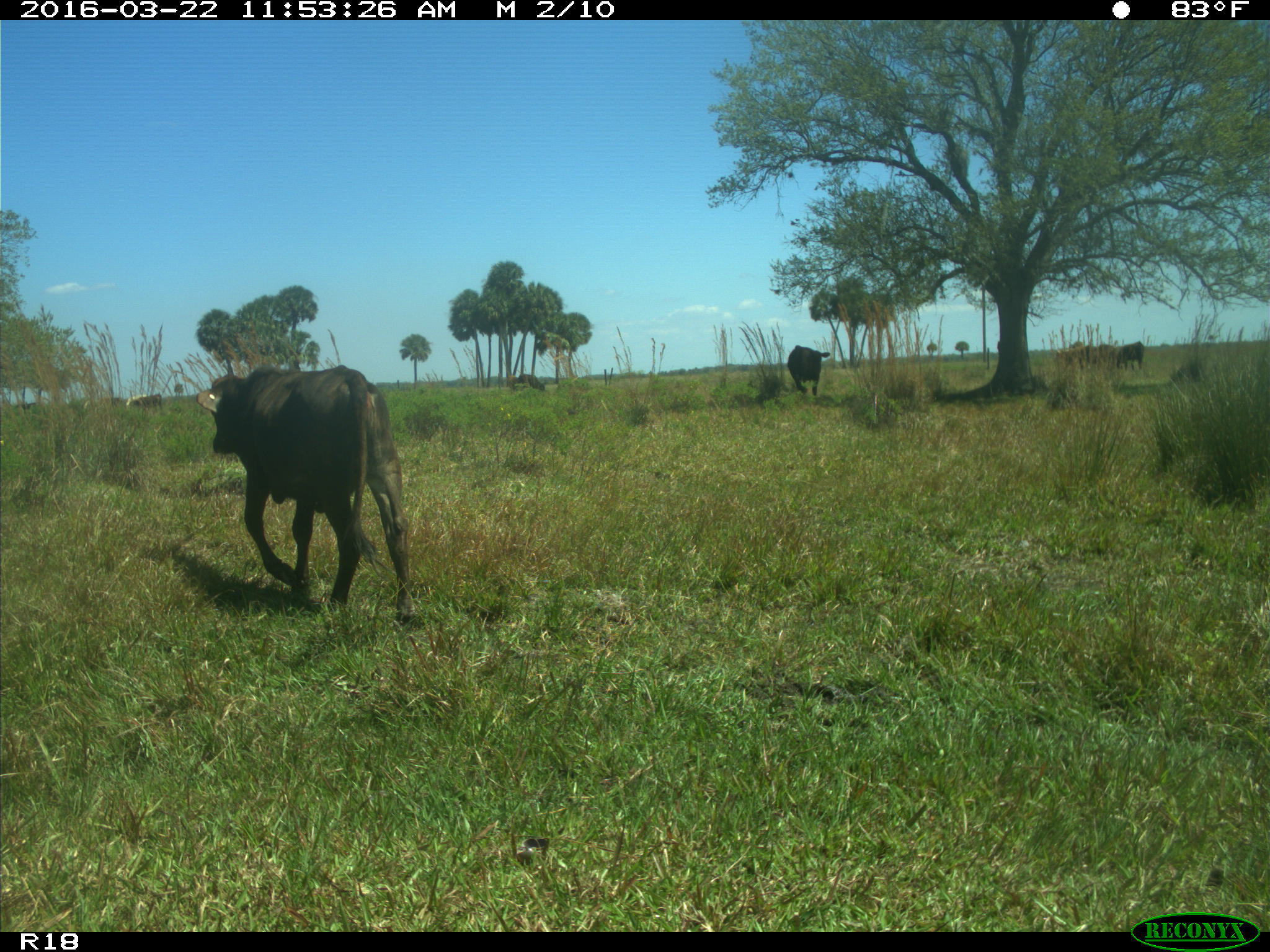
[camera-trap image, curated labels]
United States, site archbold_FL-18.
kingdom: Animalia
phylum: Chordata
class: Mammalia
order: Artiodactyla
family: Bovidae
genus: Bos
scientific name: Bos taurus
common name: domestic cow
Bos taurus (domestic cow).